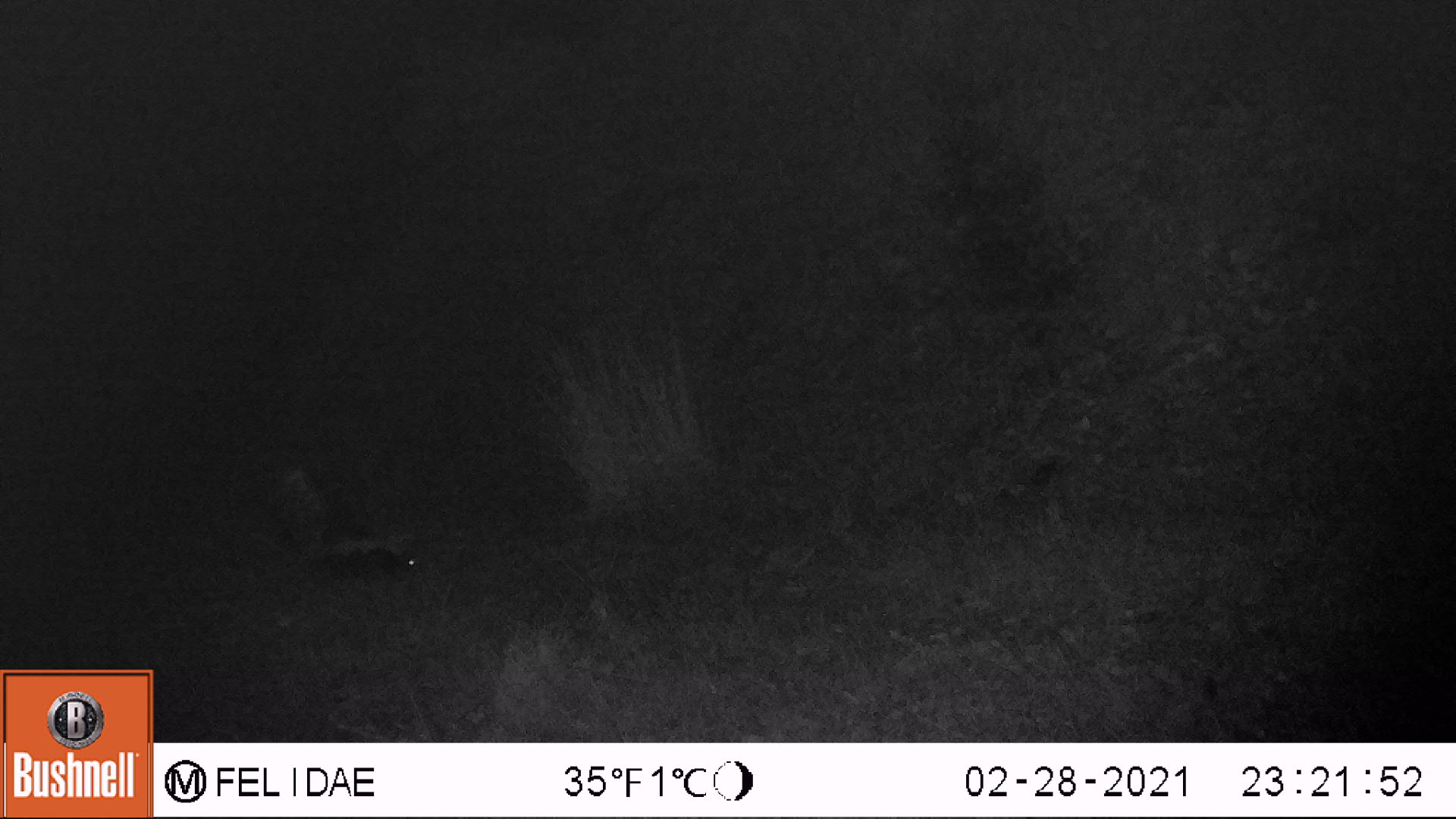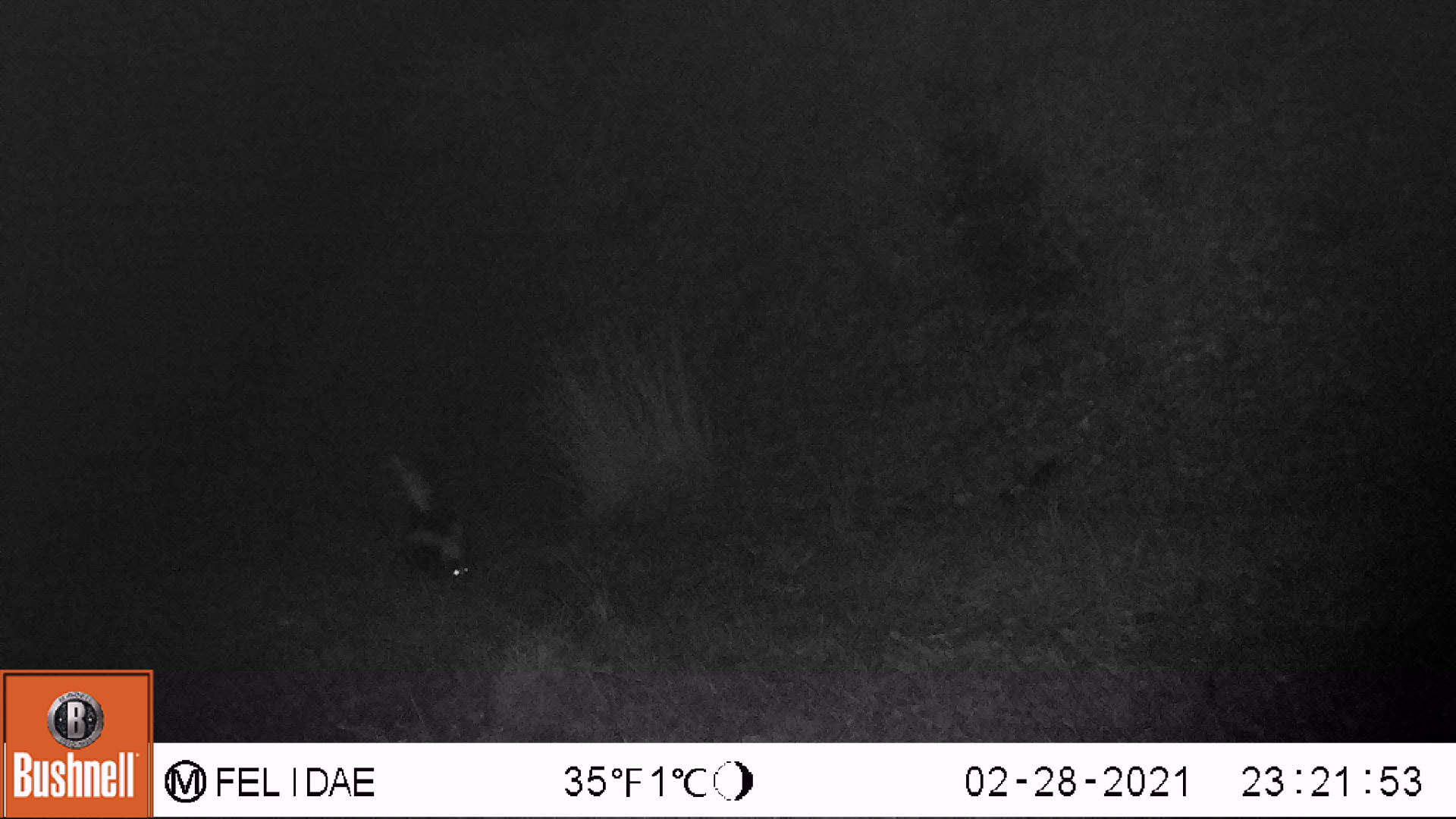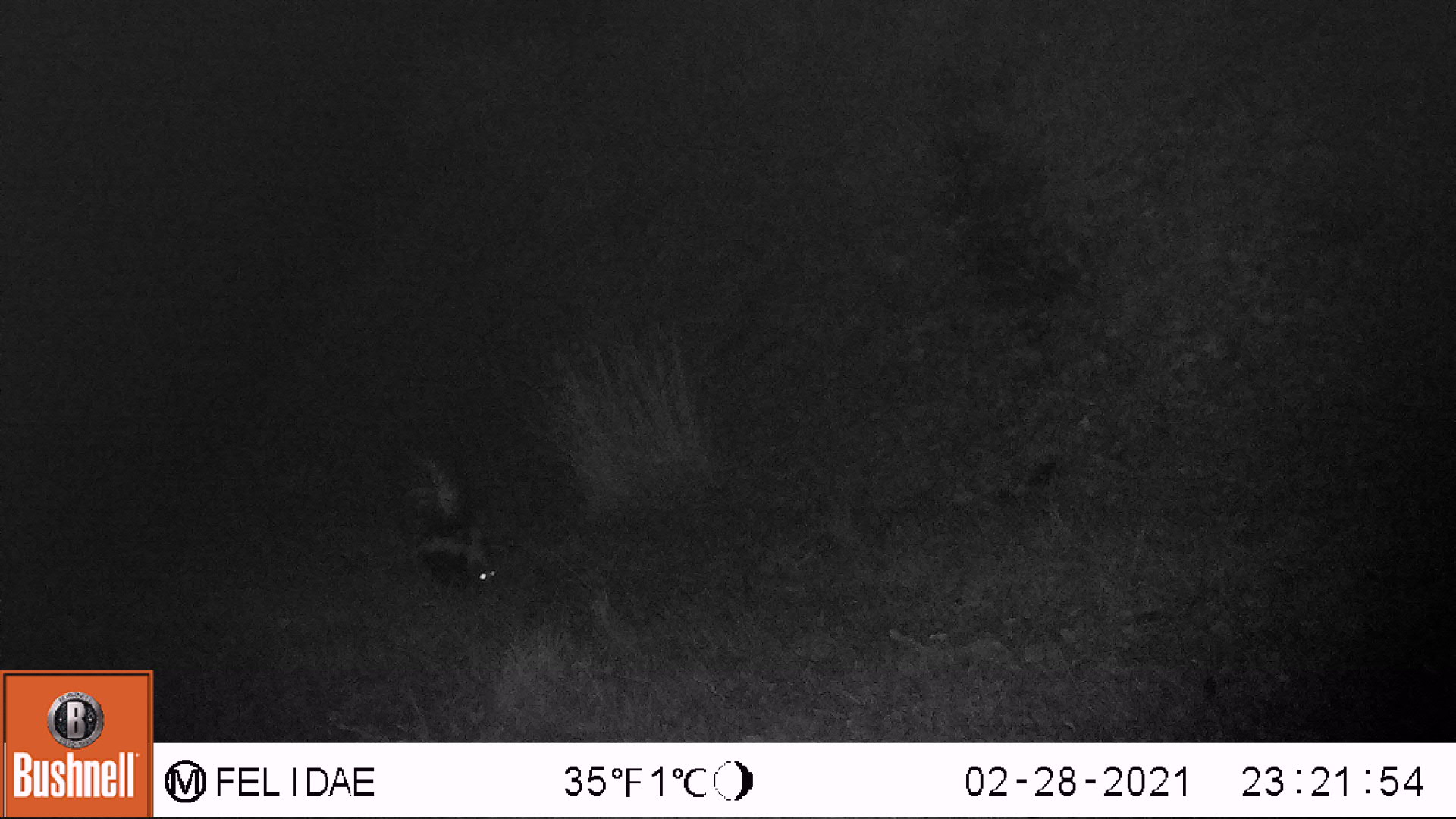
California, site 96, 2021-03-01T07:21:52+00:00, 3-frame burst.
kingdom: Animalia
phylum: Chordata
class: Mammalia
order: Carnivora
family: Mephitidae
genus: Mephitis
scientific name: Mephitis mephitis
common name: striped skunk